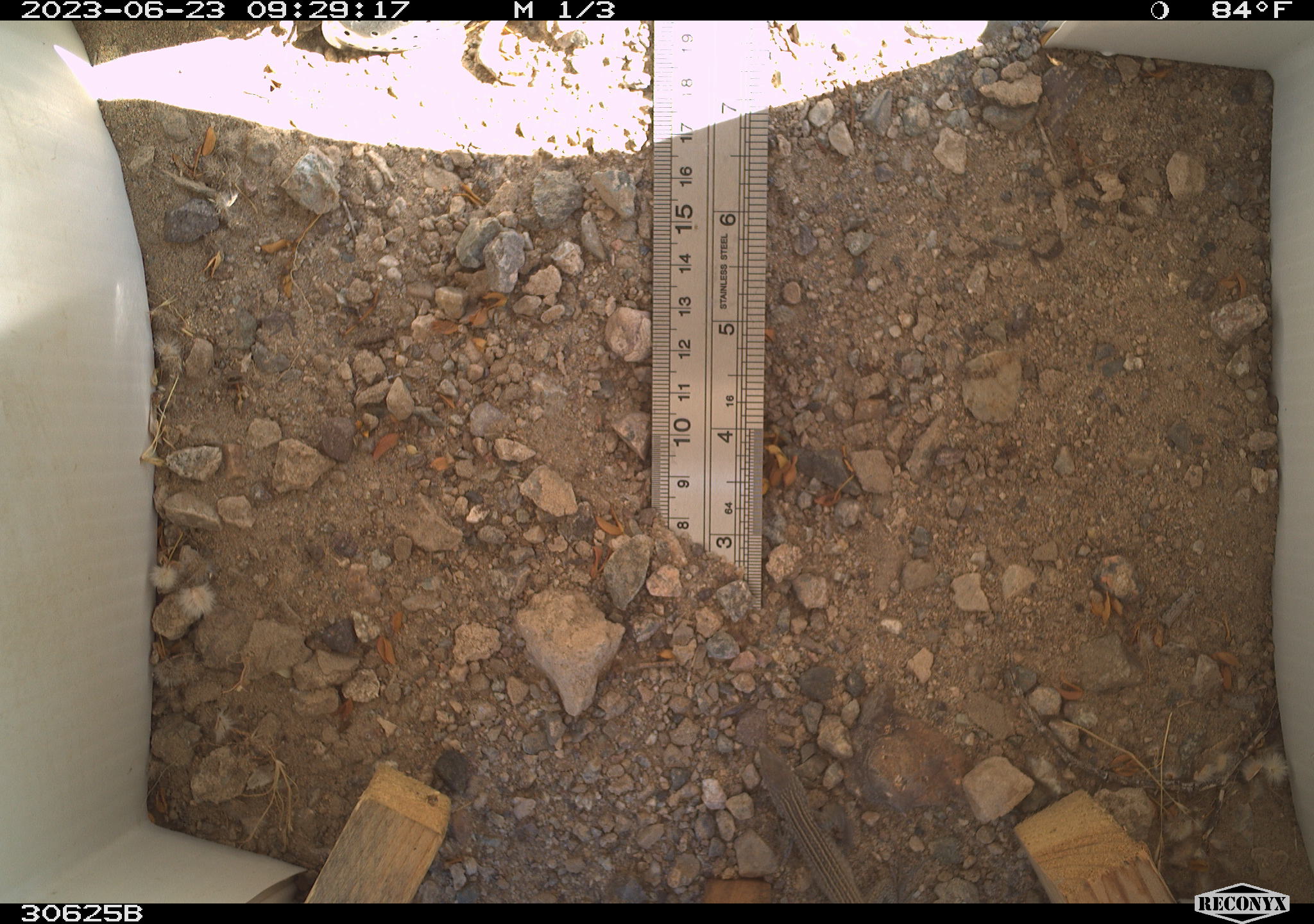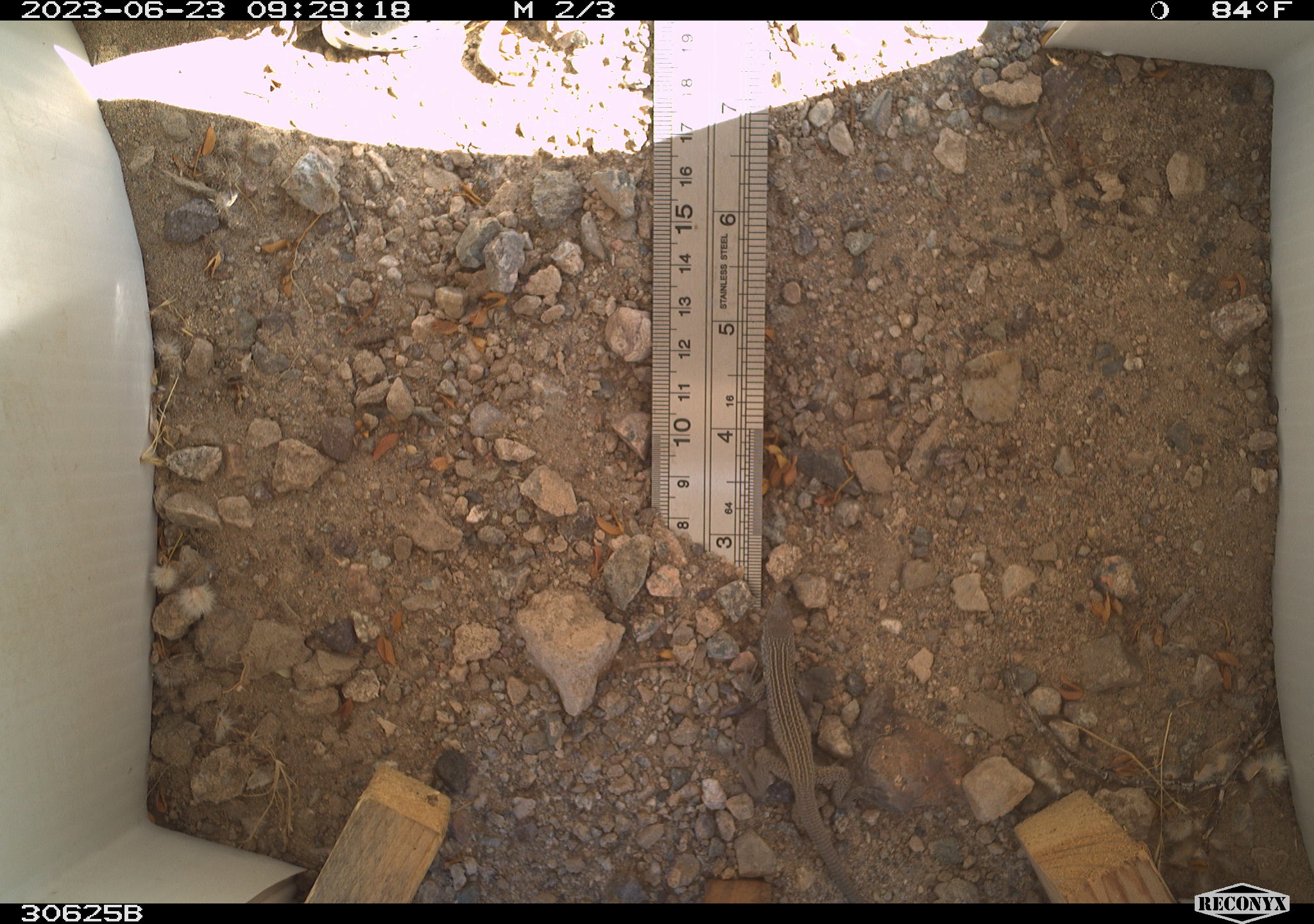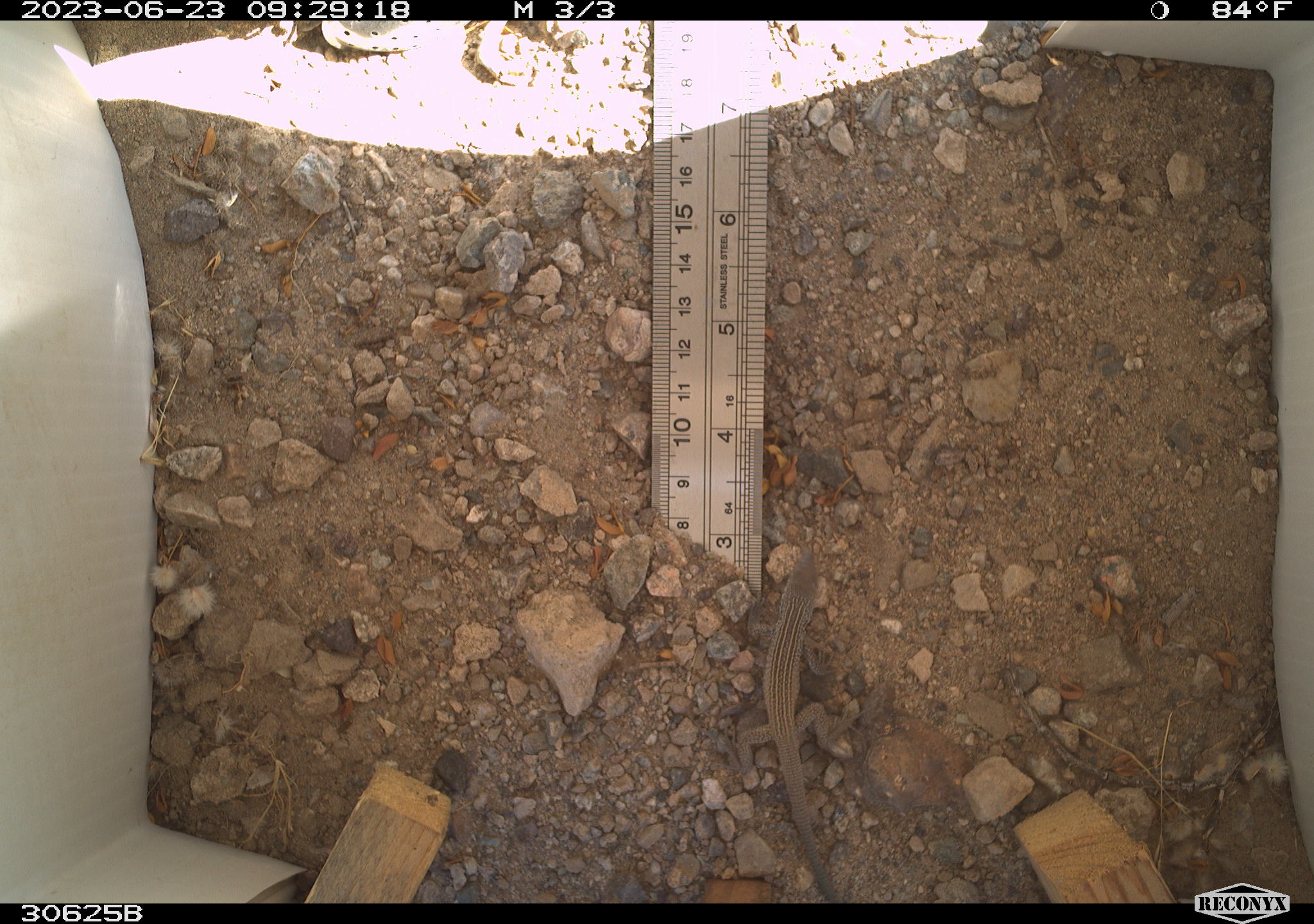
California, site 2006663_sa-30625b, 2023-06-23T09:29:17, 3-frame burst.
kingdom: Animalia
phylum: Chordata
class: Reptilia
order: Squamata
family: Teiidae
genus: Aspidoscelis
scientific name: Aspidoscelis tigris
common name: western whiptail